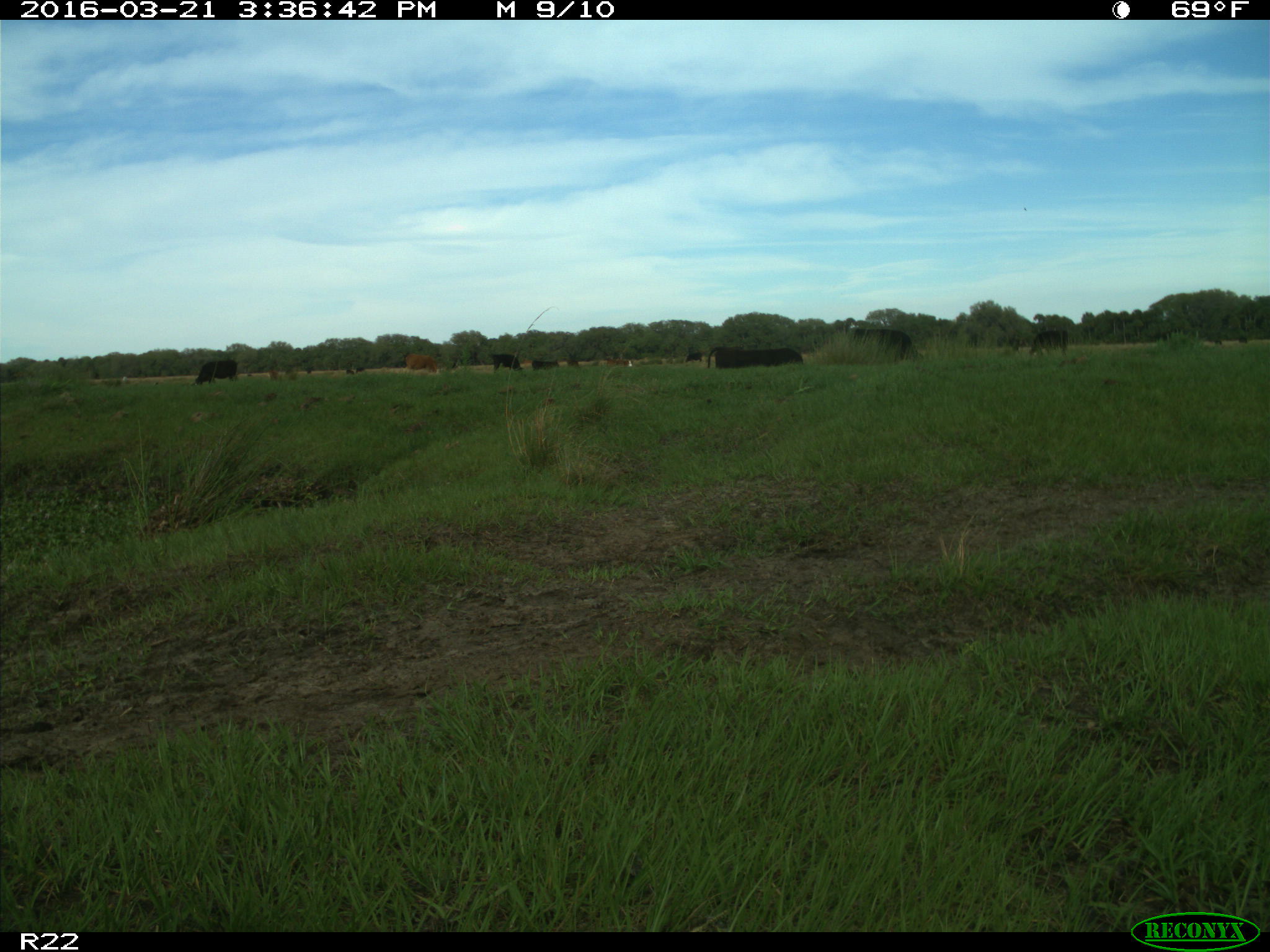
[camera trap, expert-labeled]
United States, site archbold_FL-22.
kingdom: Animalia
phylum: Chordata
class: Mammalia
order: Artiodactyla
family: Bovidae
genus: Bos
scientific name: Bos taurus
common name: domestic cow